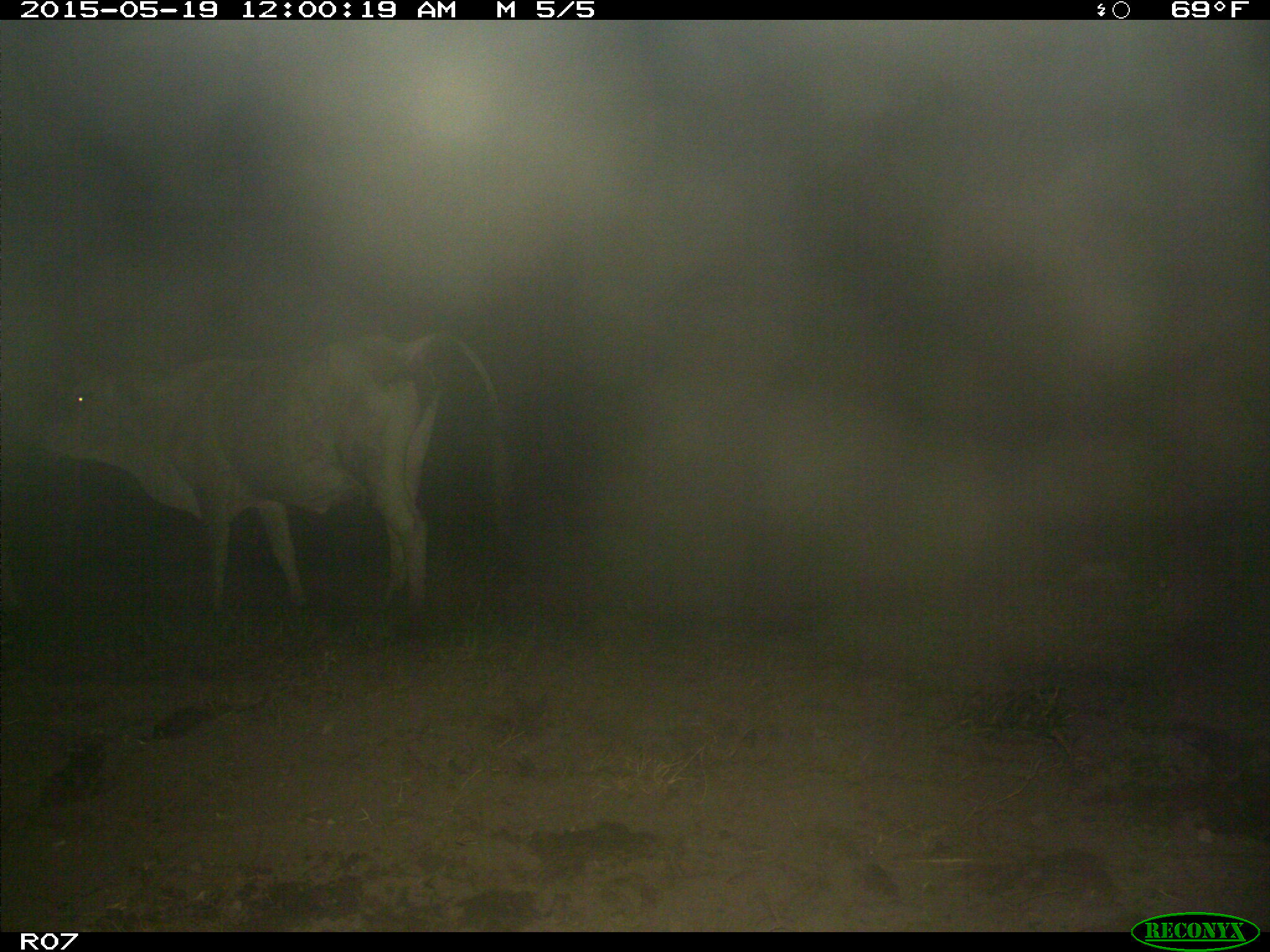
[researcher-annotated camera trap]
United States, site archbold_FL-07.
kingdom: Animalia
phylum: Chordata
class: Mammalia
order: Artiodactyla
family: Bovidae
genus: Bos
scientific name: Bos taurus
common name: domestic cow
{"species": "Bos taurus (domestic cow)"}